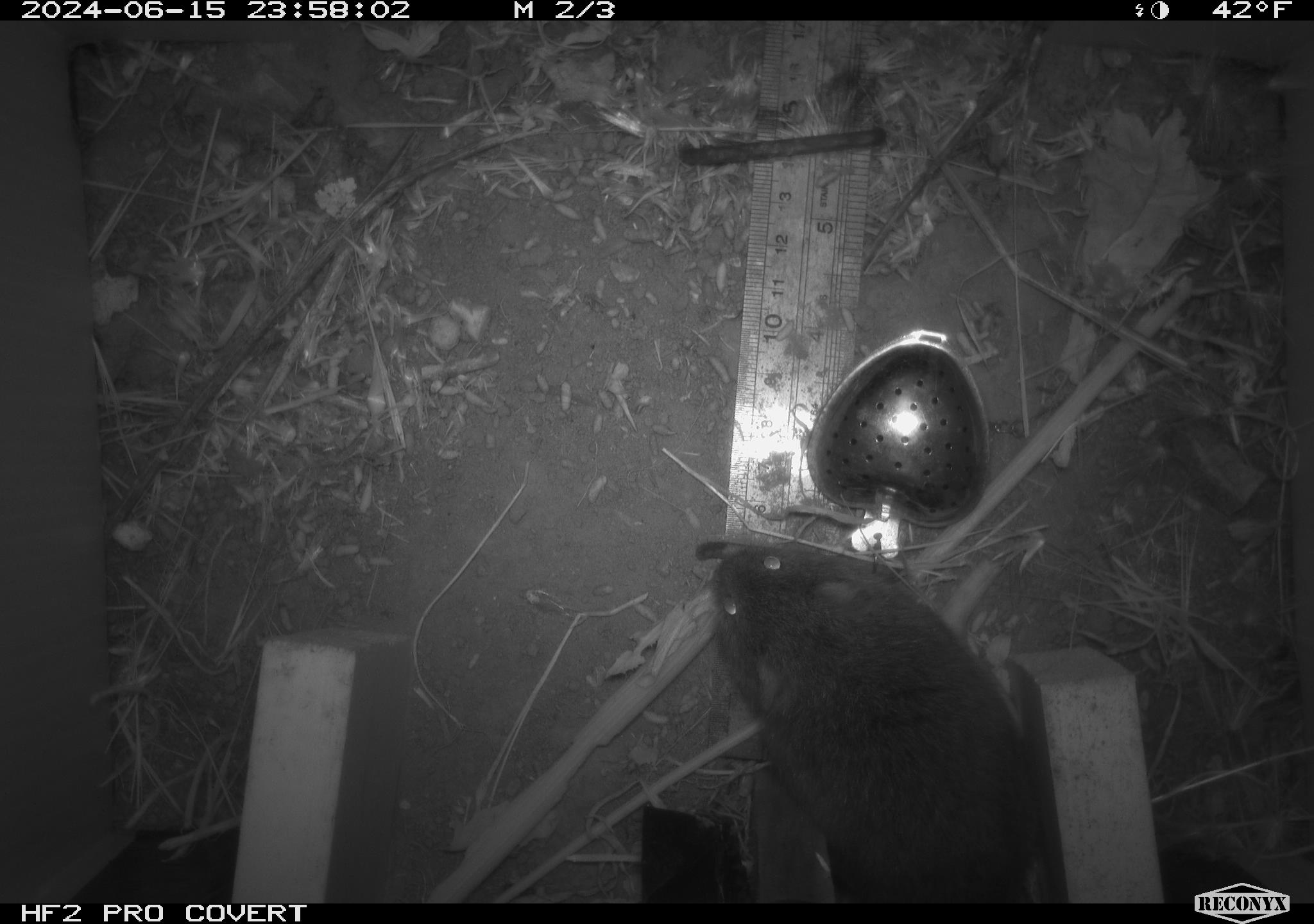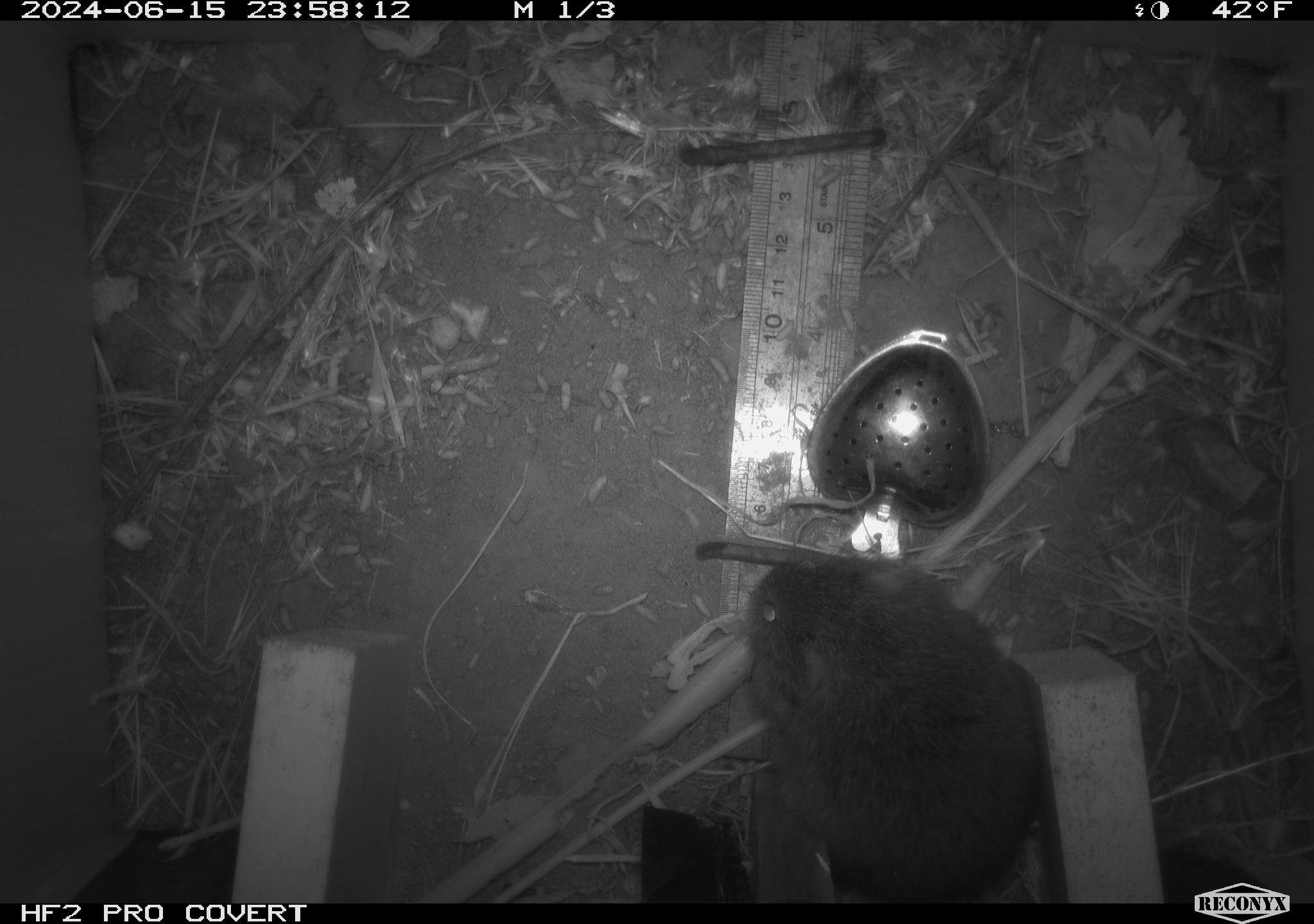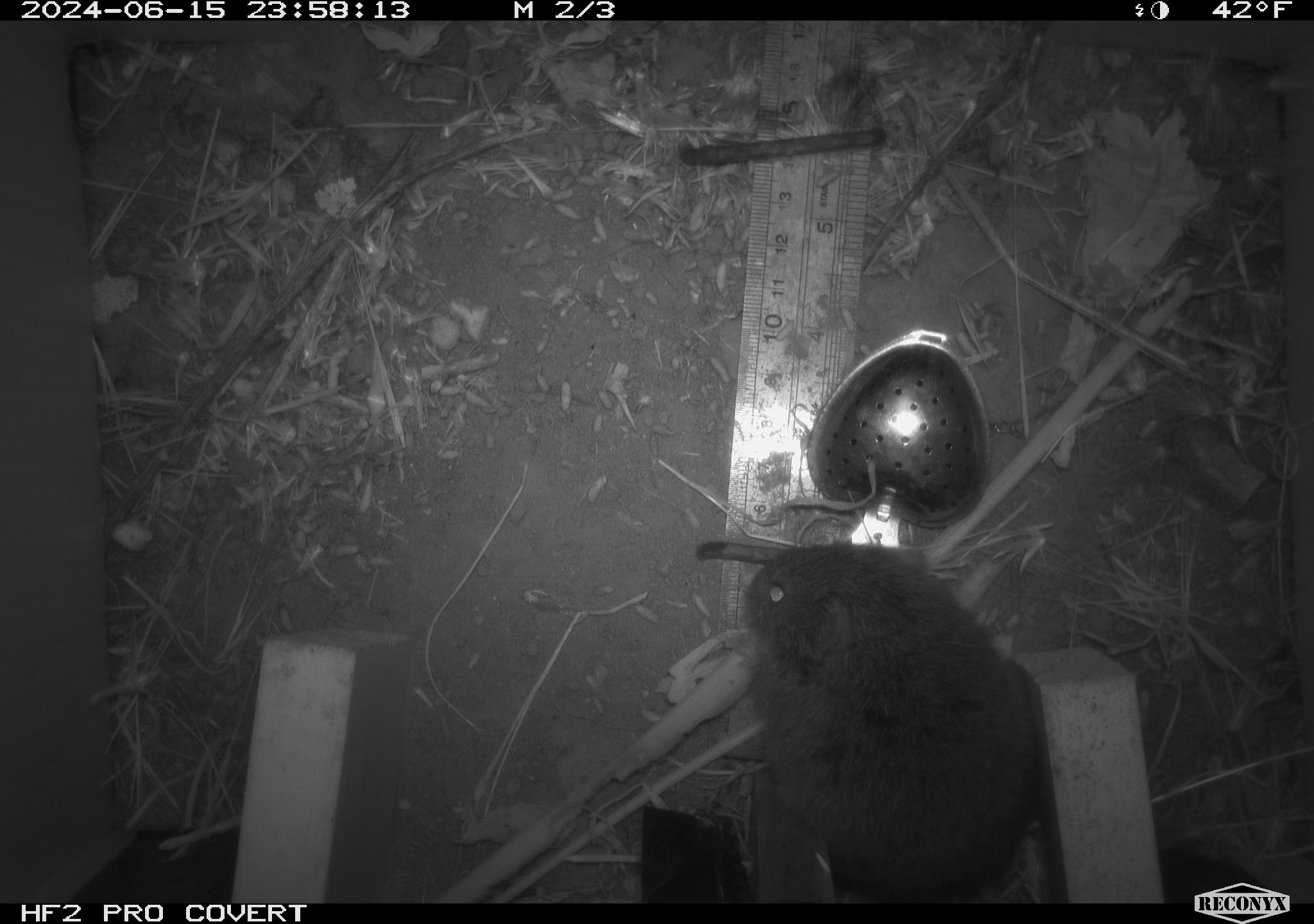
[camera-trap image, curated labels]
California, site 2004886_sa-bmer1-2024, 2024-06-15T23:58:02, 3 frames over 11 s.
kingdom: Animalia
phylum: Chordata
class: Mammalia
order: Rodentia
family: Cricetidae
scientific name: Cricetidae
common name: hamsters, voles, lemmings, and allies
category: cricetidae family